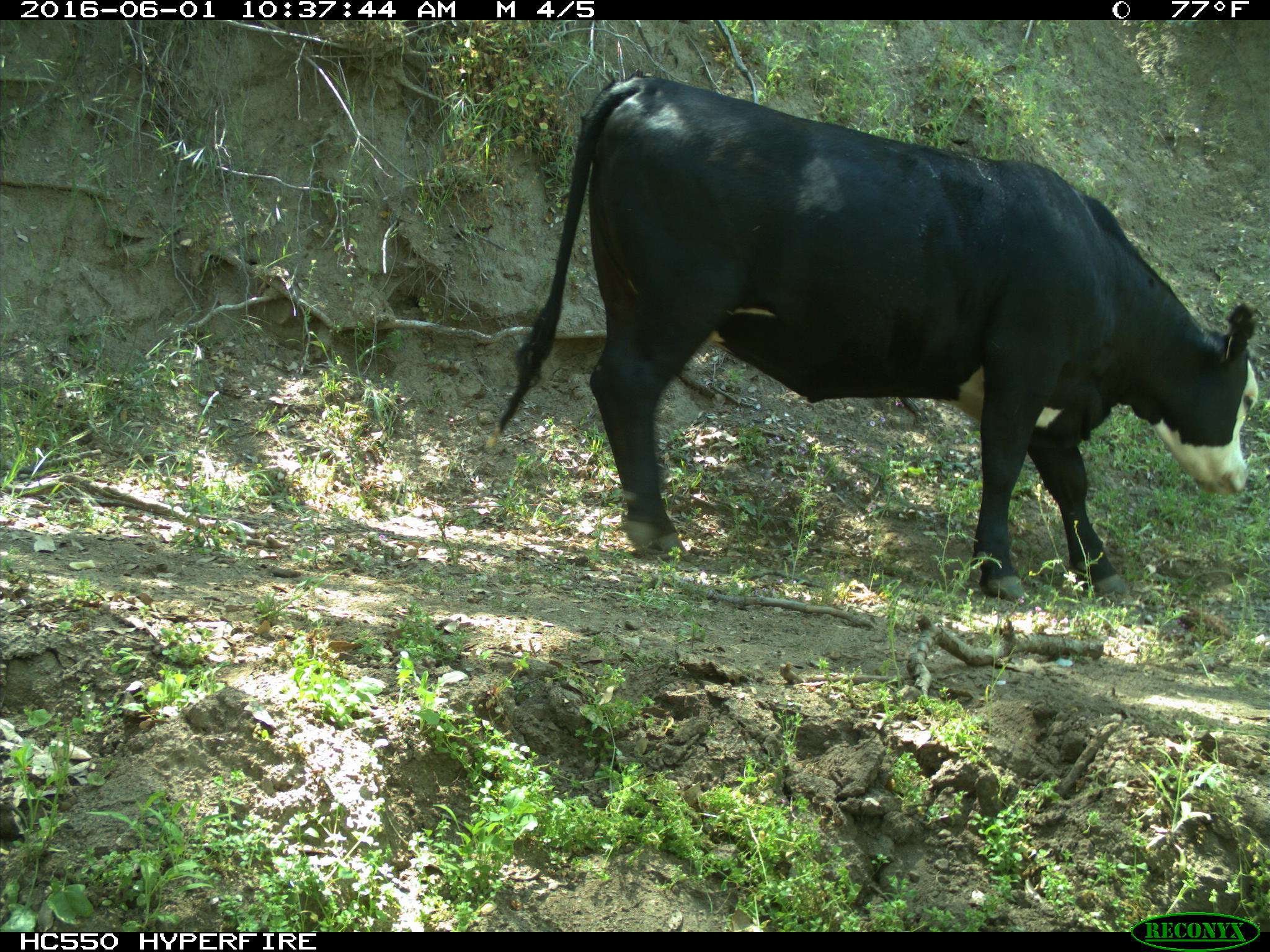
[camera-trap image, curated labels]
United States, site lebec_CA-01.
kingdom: Animalia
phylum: Chordata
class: Mammalia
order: Artiodactyla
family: Bovidae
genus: Bos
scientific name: Bos taurus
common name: domestic cow